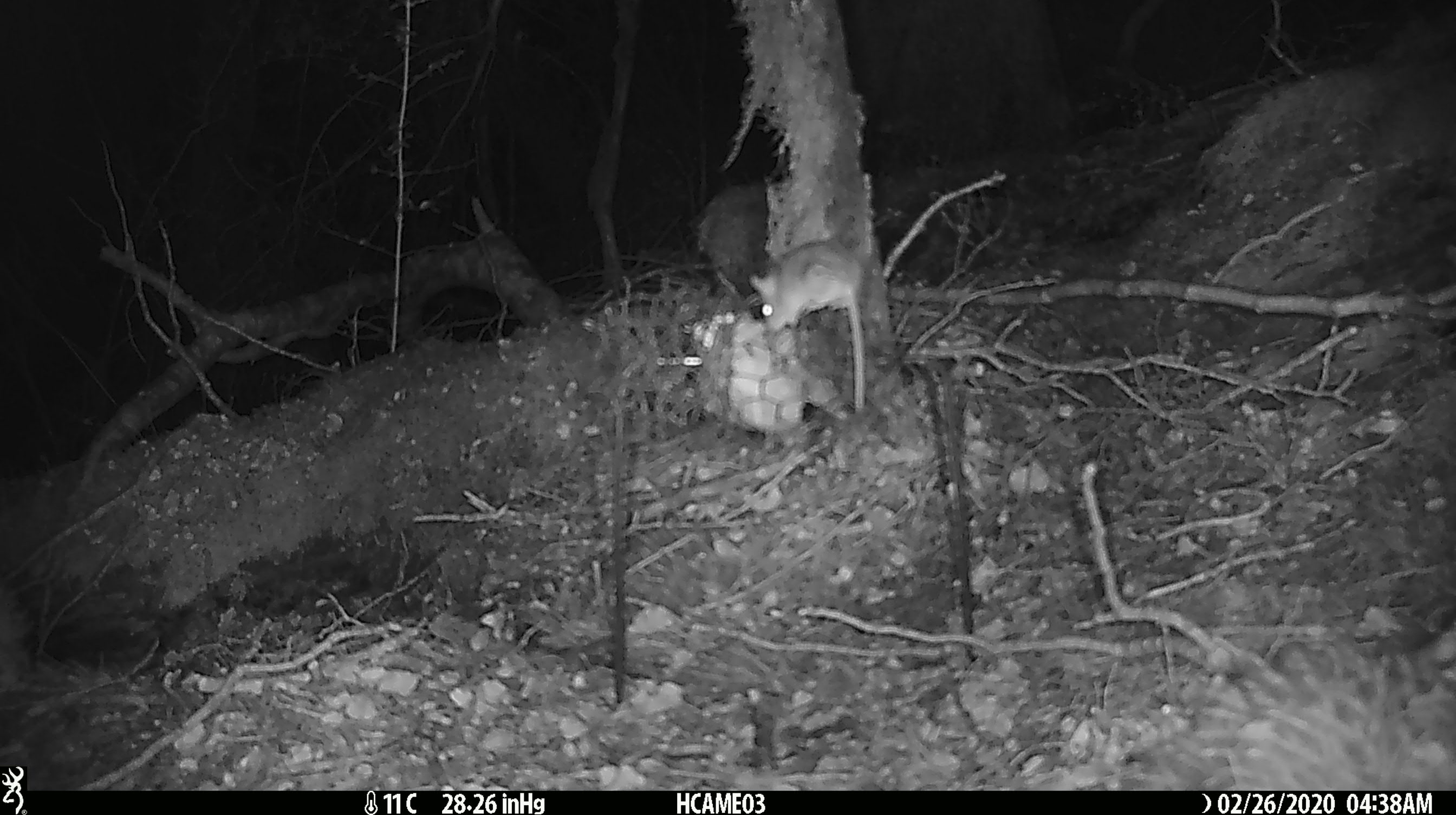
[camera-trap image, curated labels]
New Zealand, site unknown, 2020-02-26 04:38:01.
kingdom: Animalia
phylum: Chordata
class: Mammalia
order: Rodentia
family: Muridae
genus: Mus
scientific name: Mus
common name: mouse